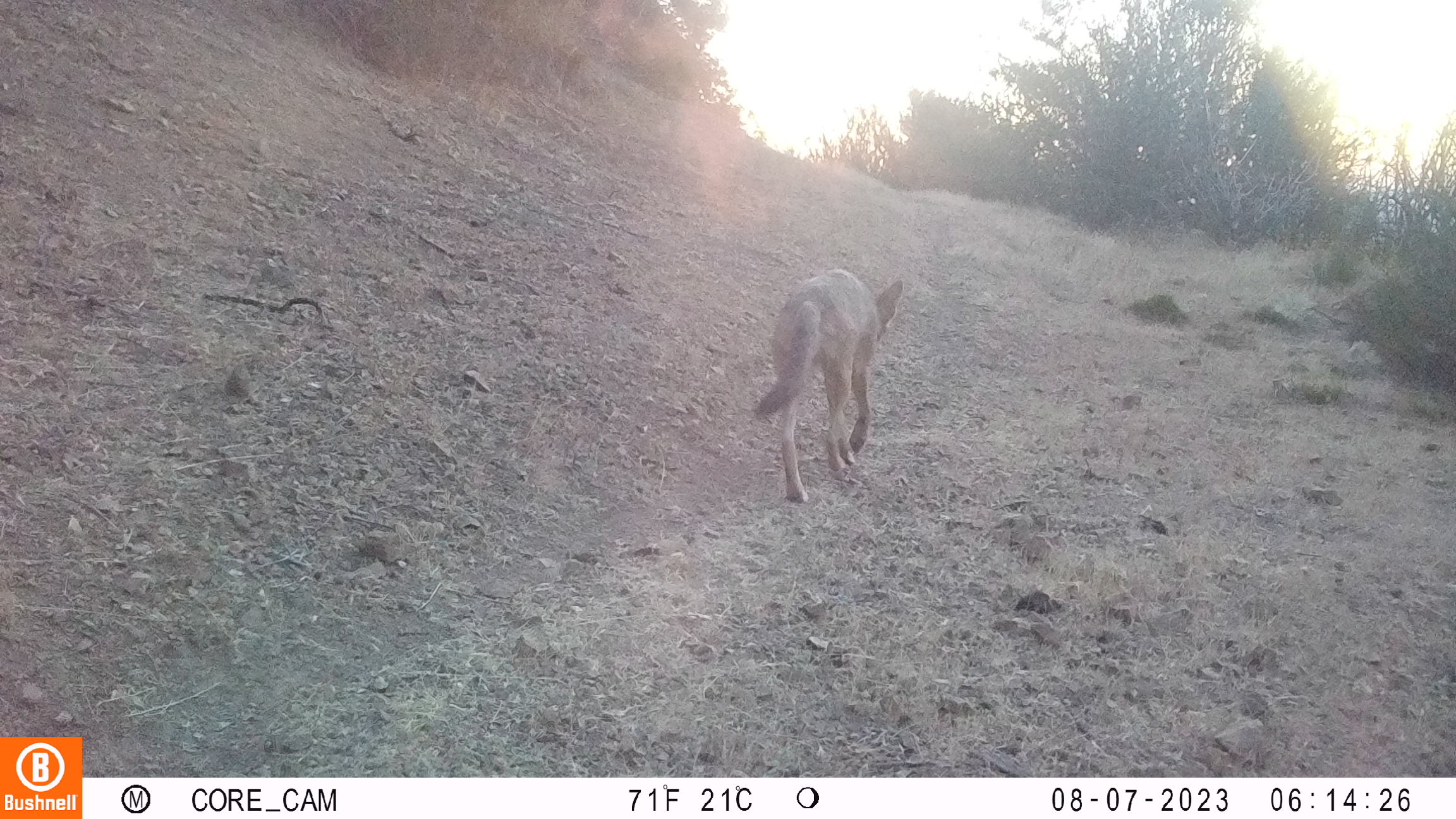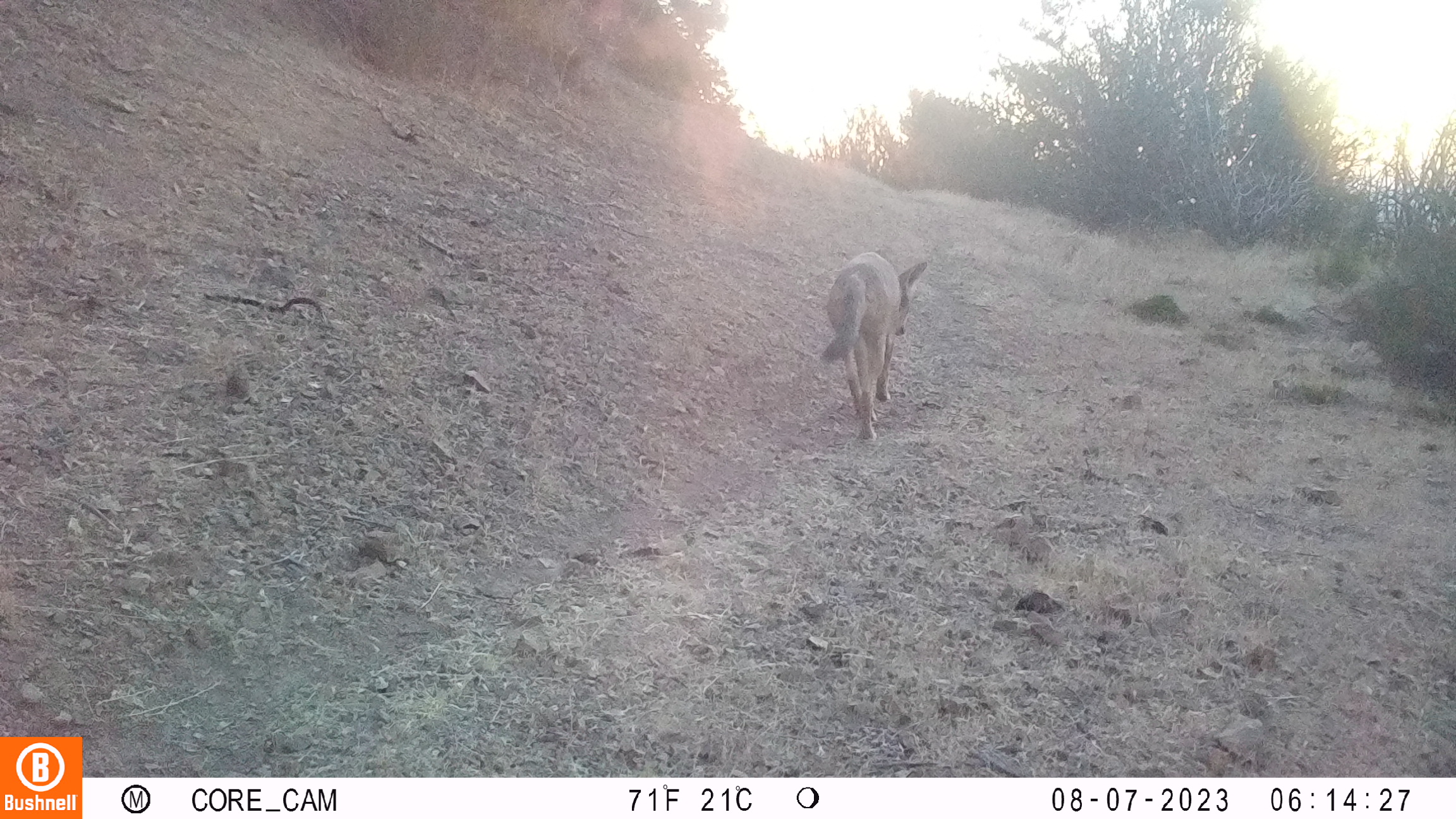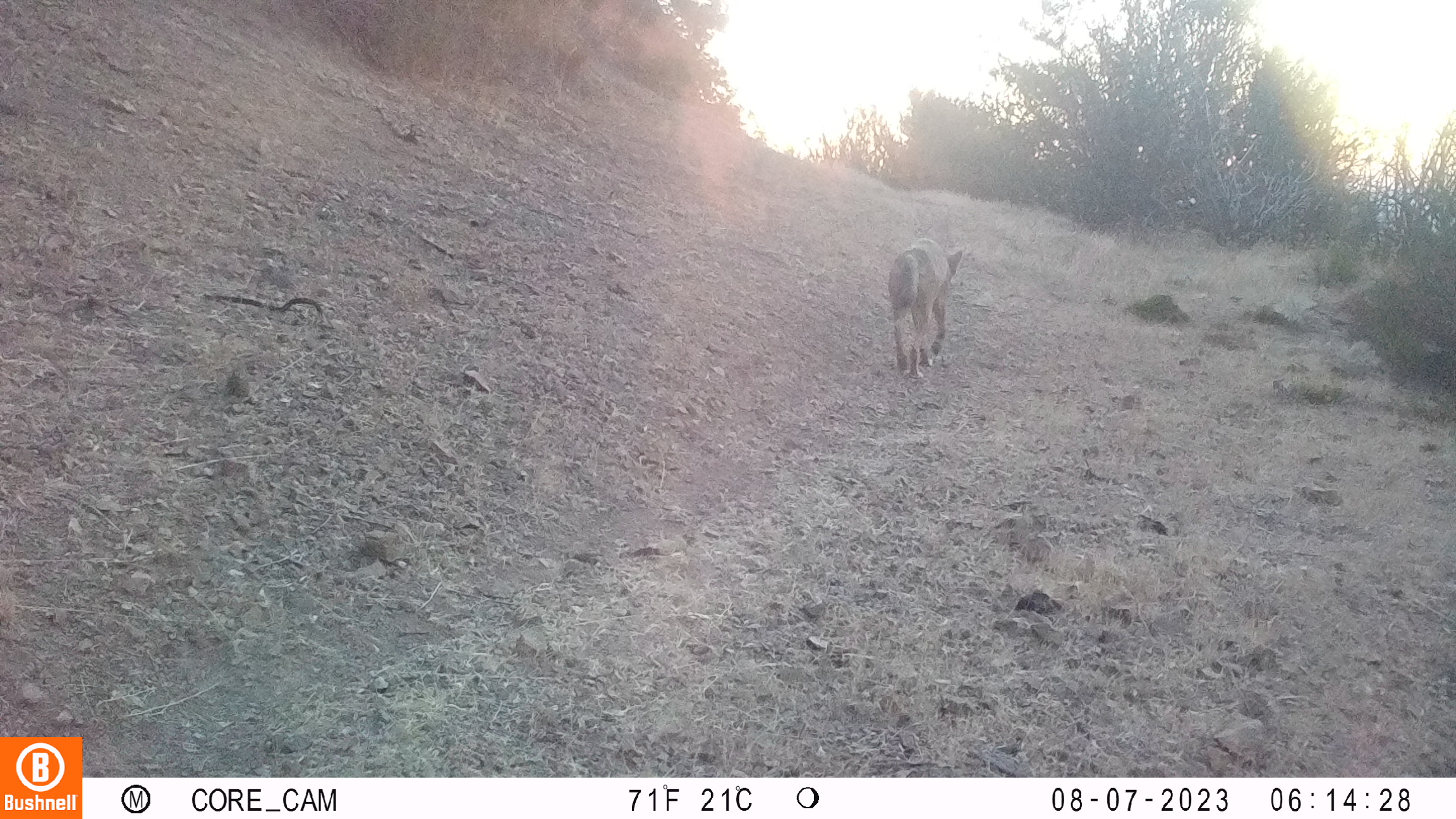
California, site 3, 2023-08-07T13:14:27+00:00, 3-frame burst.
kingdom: Animalia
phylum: Chordata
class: Mammalia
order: Carnivora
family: Canidae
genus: Canis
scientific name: Canis latrans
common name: coyote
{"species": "coyote (Canis latrans)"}